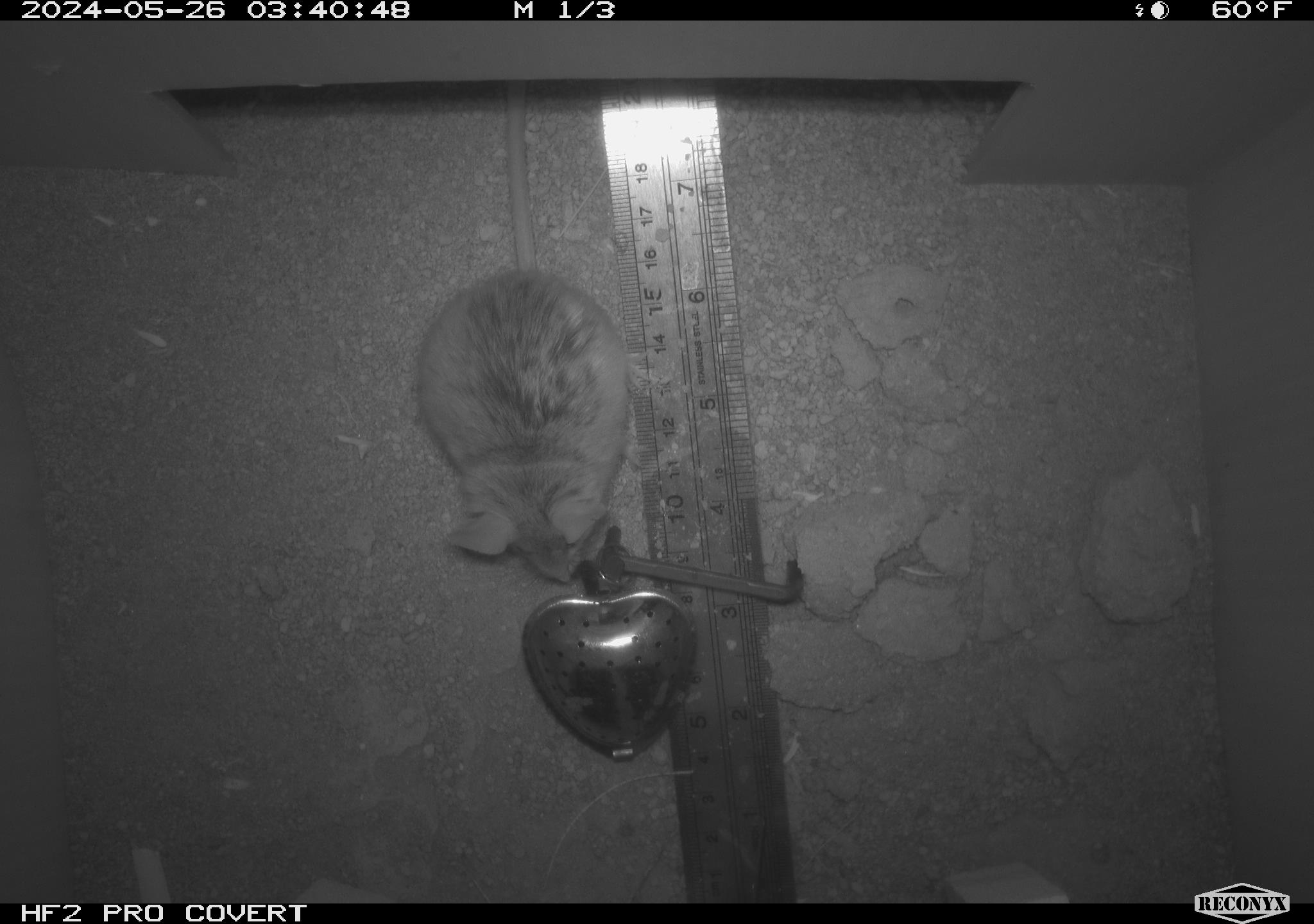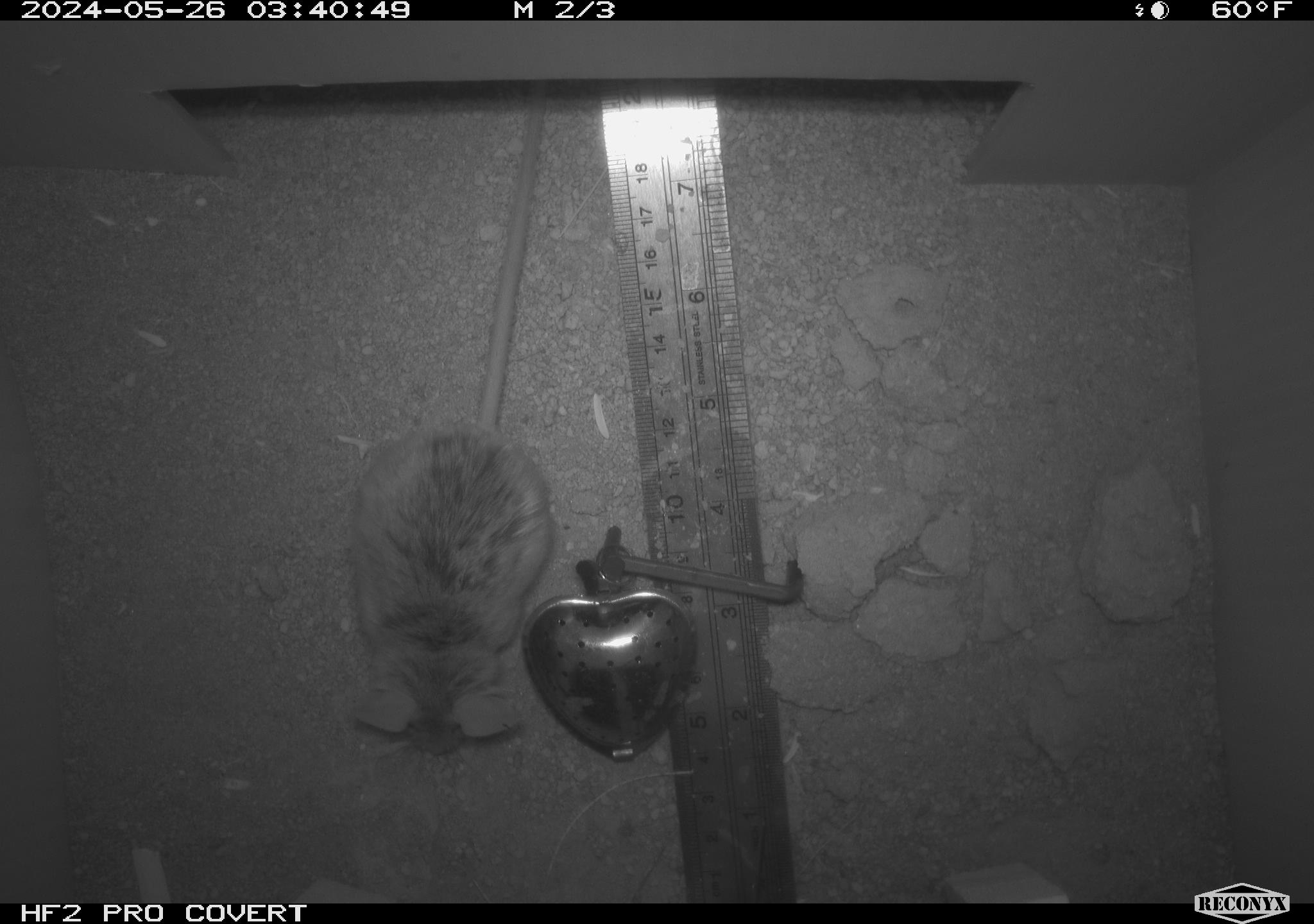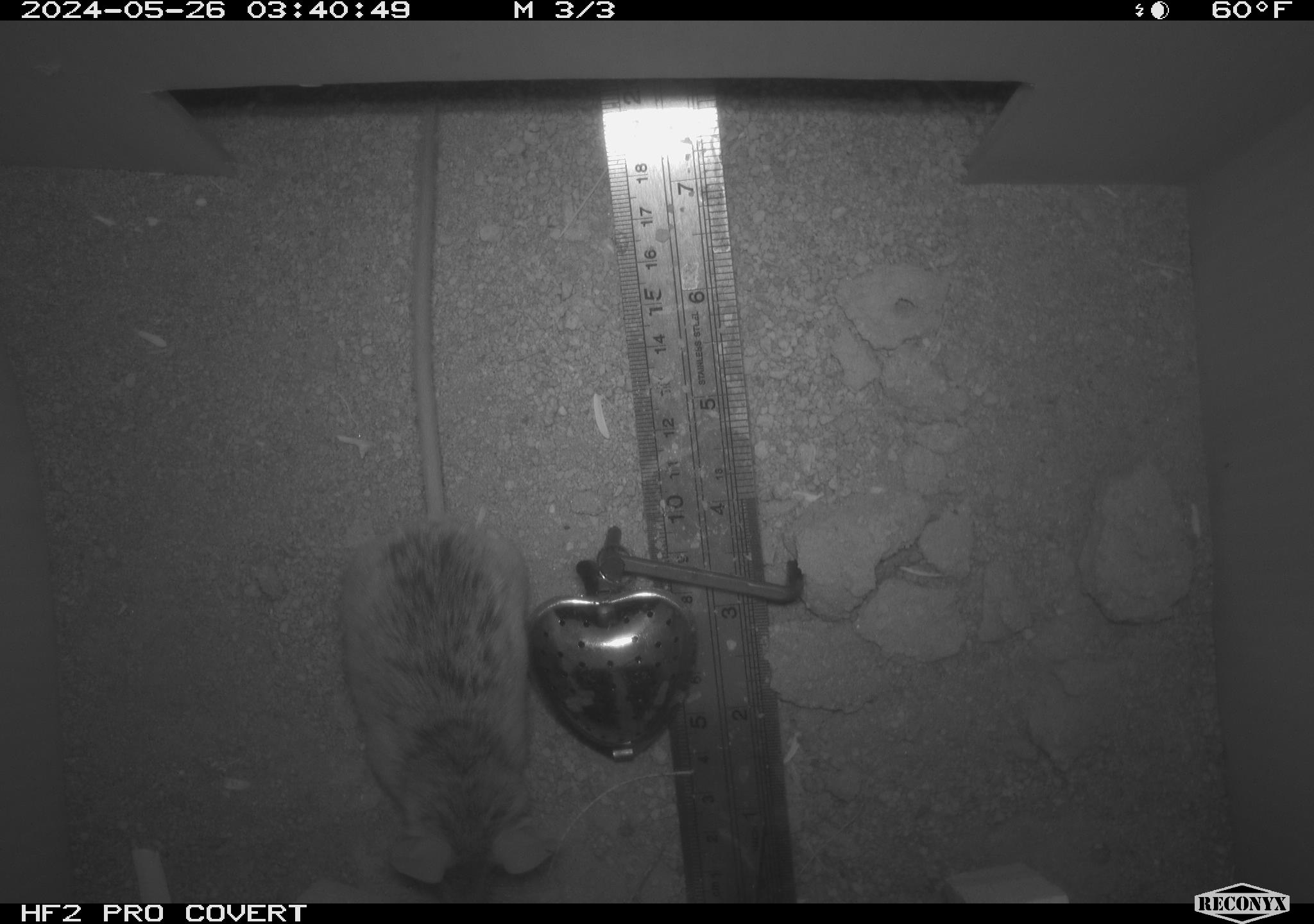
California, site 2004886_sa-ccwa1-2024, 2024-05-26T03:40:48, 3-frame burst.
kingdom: Animalia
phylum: Chordata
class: Mammalia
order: Rodentia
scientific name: Rodentia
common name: mouse species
Mouse species (Rodentia).